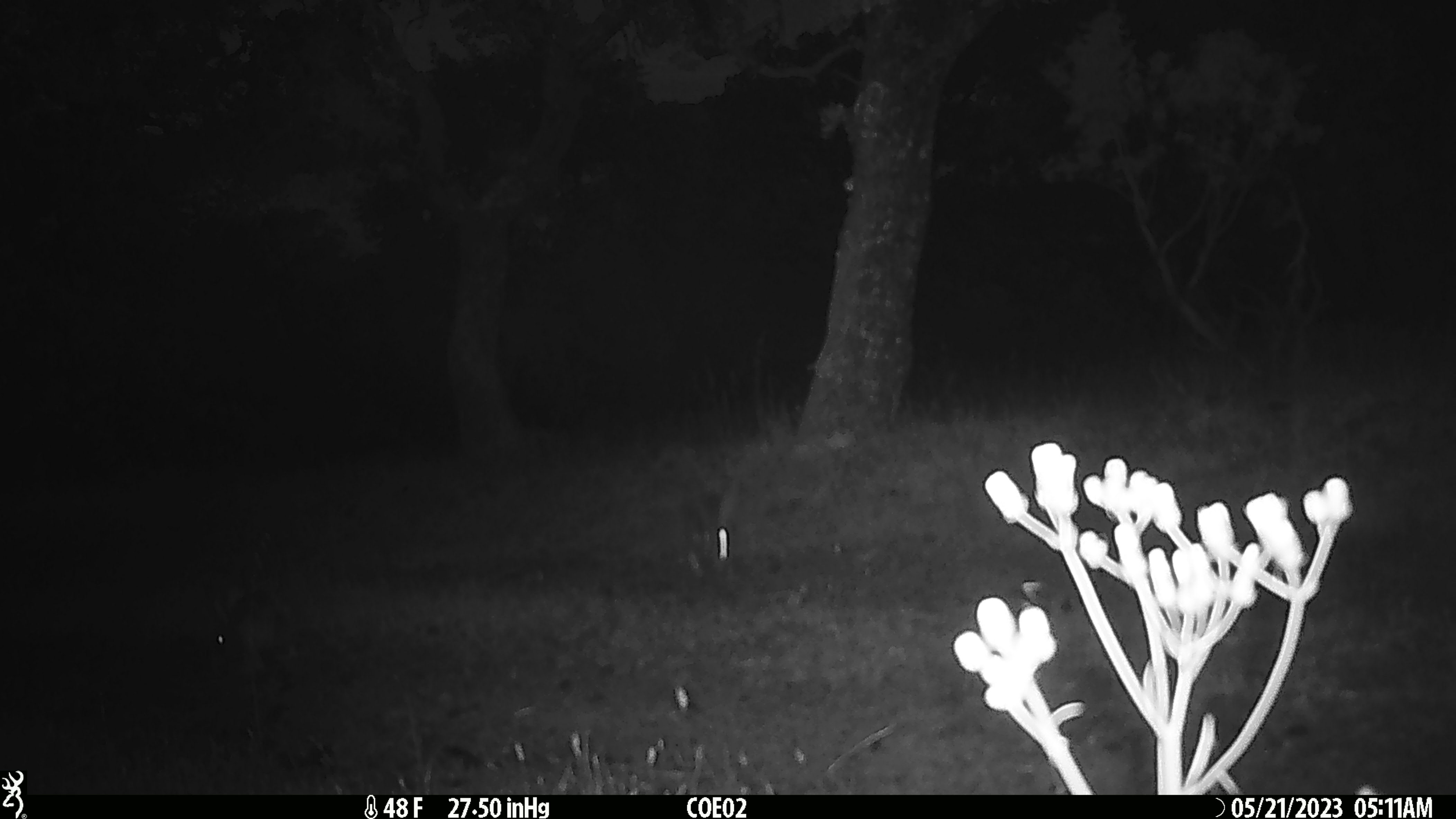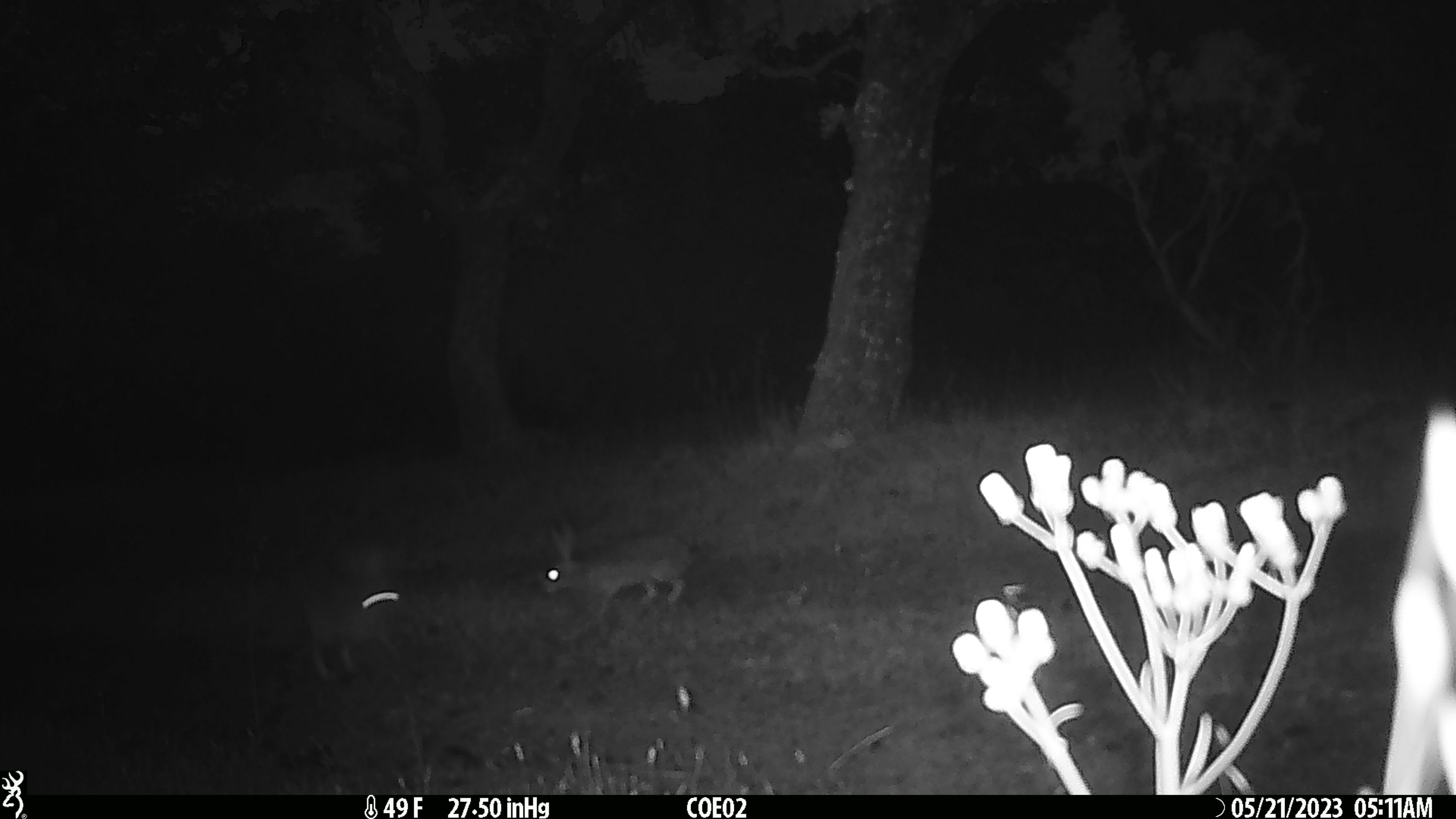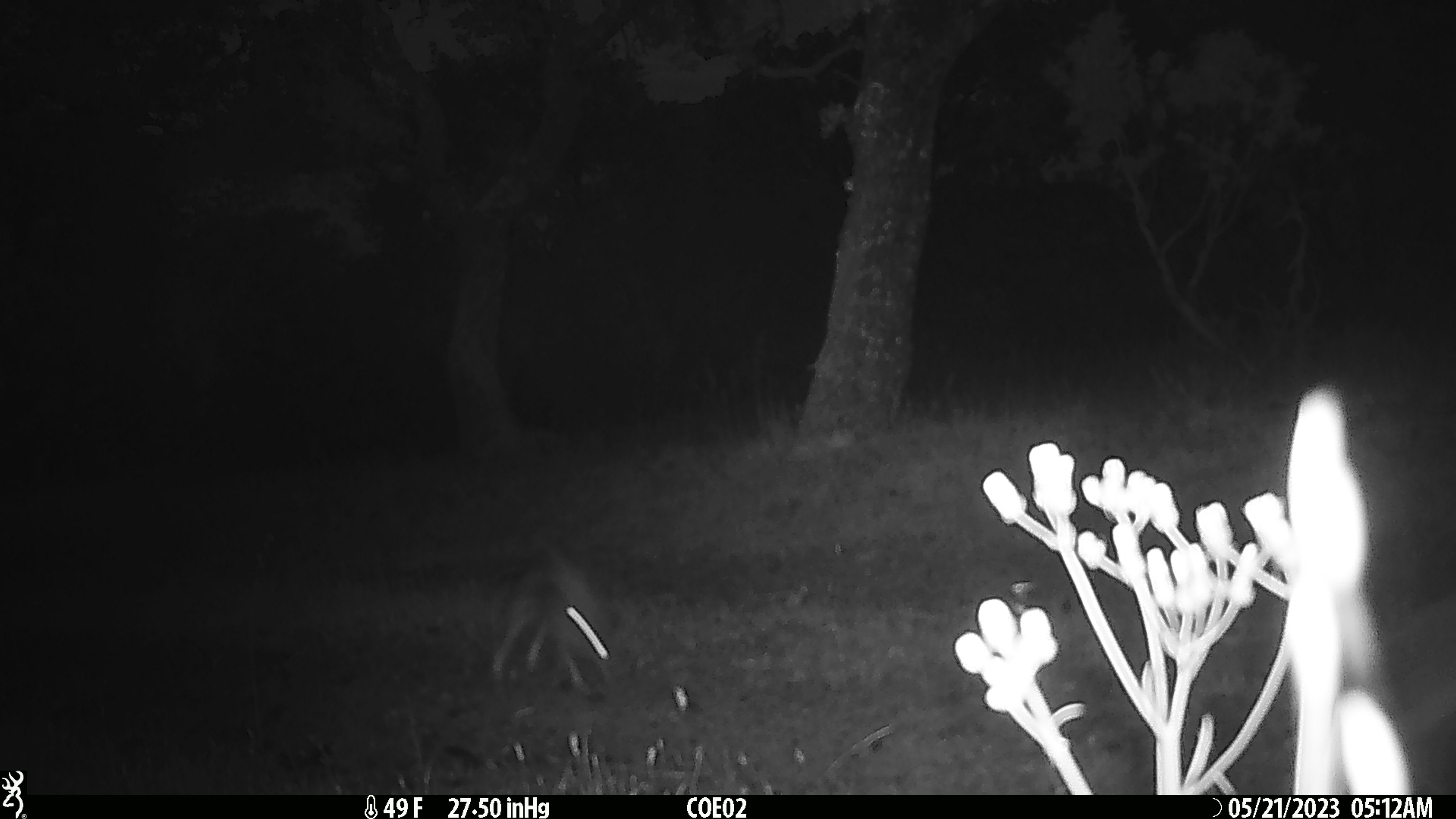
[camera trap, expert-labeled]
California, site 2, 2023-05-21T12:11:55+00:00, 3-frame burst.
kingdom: Animalia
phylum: Chordata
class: Mammalia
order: Lagomorpha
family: Leporidae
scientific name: Leporidae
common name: rabbit